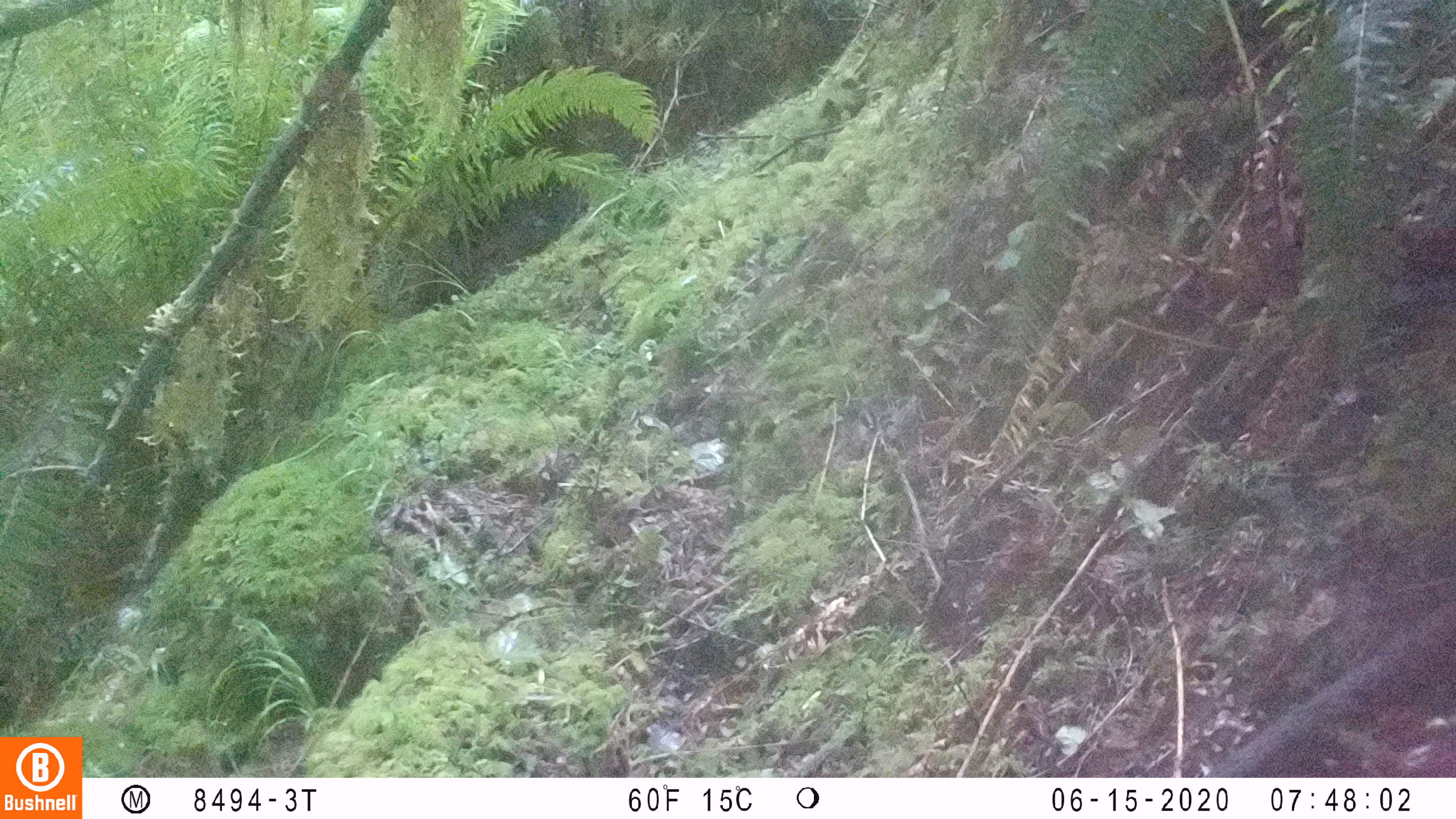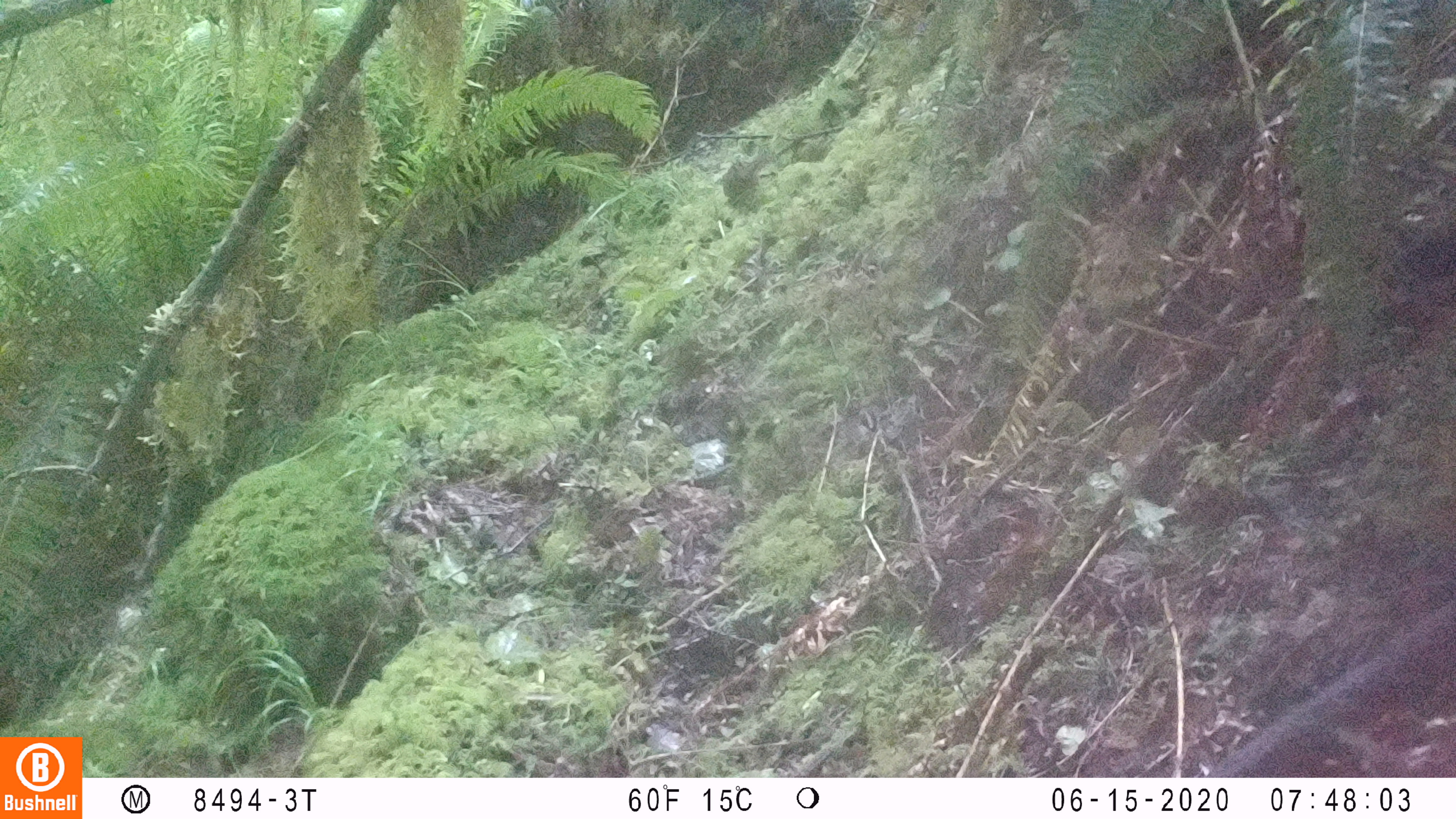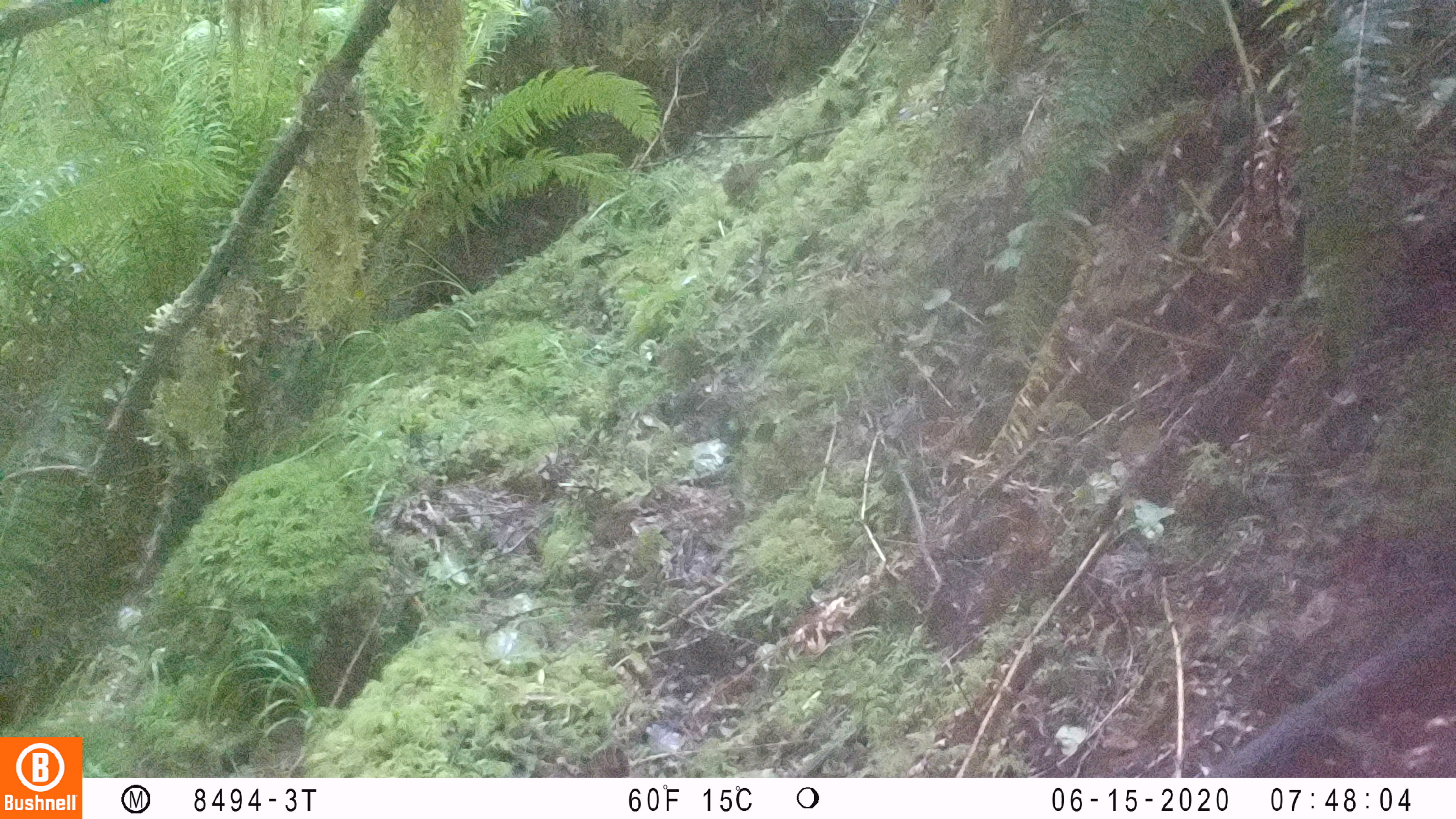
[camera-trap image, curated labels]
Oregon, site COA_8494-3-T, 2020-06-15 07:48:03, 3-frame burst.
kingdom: Animalia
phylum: Chordata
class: Mammalia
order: Rodentia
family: Sciuridae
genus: Neotamias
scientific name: Neotamias townsendii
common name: townsend's chipmunk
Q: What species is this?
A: Townsend's chipmunk (Neotamias townsendii).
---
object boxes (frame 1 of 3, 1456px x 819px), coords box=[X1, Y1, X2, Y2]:
townsend's chipmunk: box=[743, 207, 860, 326]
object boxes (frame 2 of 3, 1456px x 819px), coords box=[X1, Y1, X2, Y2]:
townsend's chipmunk: box=[720, 148, 776, 210]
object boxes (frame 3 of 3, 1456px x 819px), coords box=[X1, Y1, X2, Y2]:
townsend's chipmunk: box=[715, 156, 786, 212]